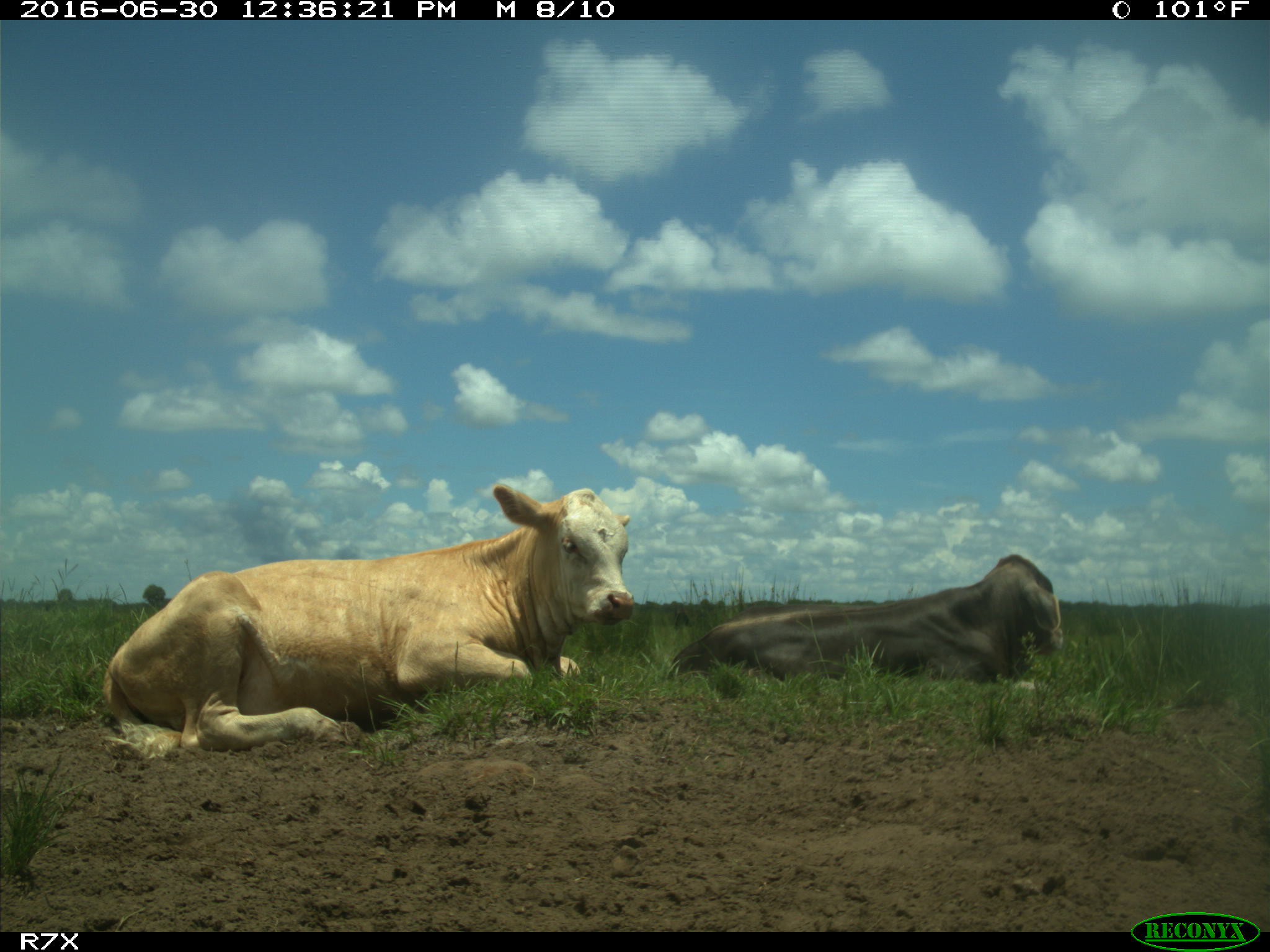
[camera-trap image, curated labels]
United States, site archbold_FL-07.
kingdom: Animalia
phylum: Chordata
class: Mammalia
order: Artiodactyla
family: Bovidae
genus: Bos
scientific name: Bos taurus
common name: domestic cow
Bos taurus (domestic cow).